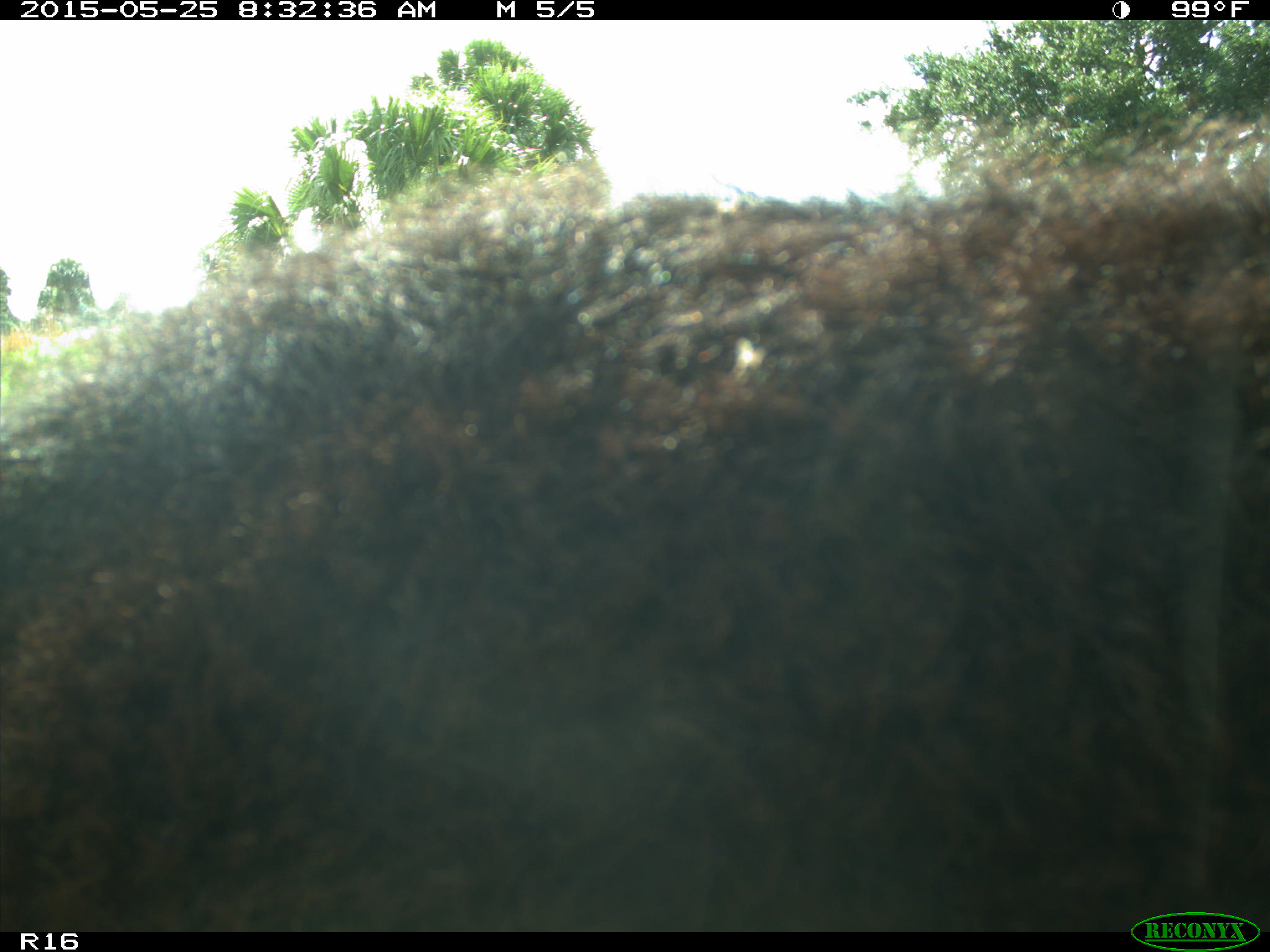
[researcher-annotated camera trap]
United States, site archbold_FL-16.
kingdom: Animalia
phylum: Chordata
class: Mammalia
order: Artiodactyla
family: Bovidae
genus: Bos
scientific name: Bos taurus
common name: domestic cow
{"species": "Bos taurus (domestic cow)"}